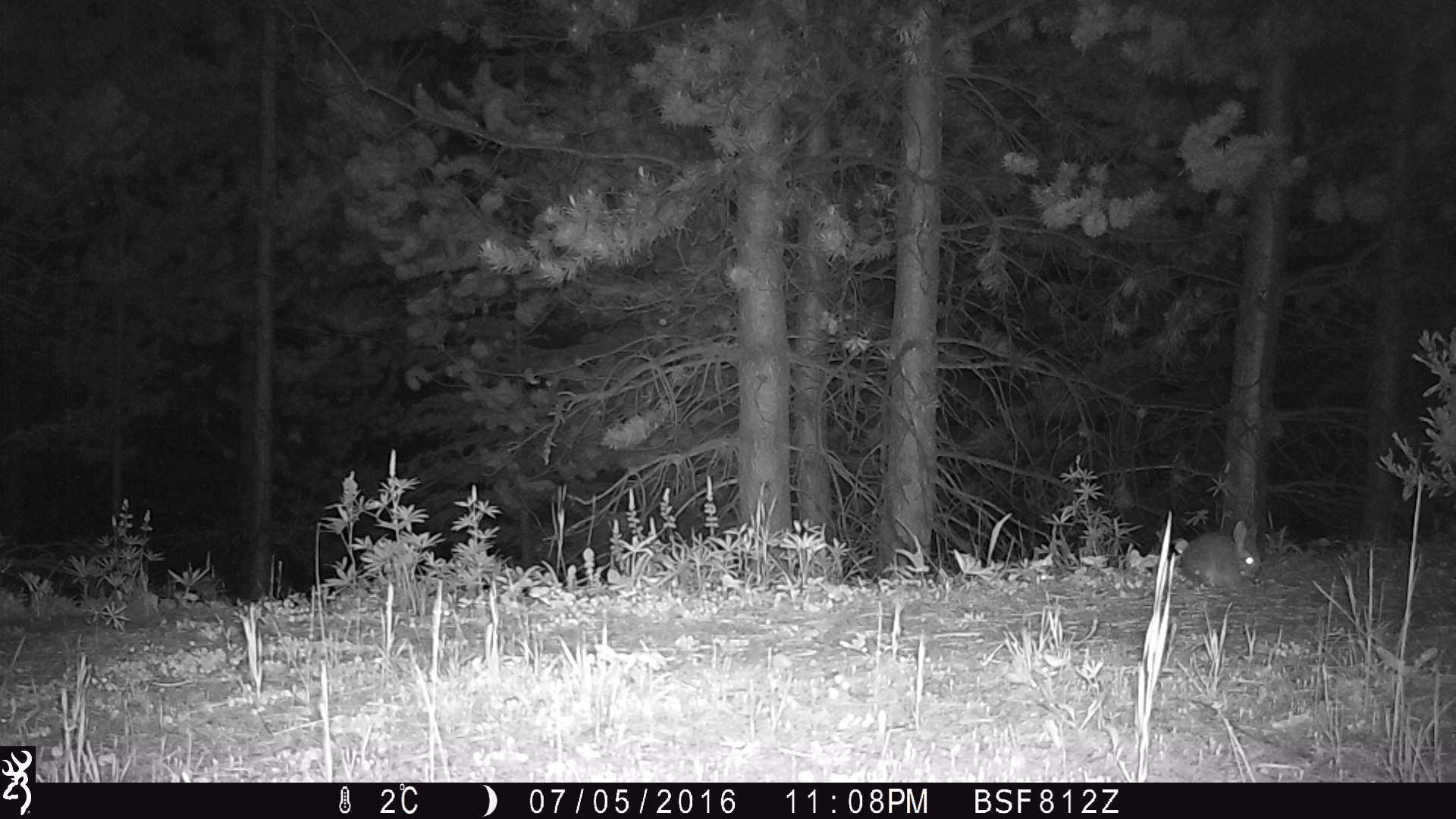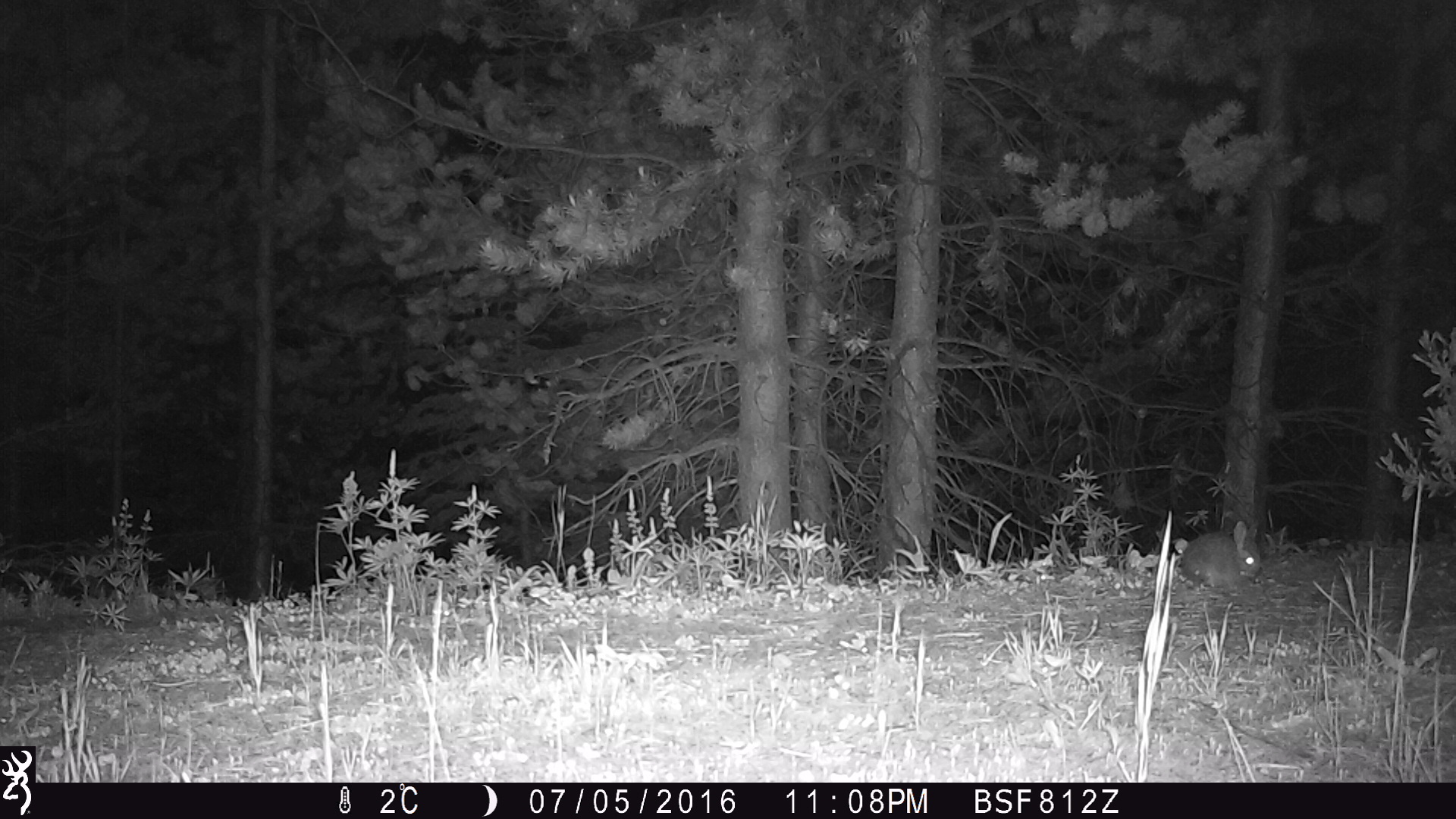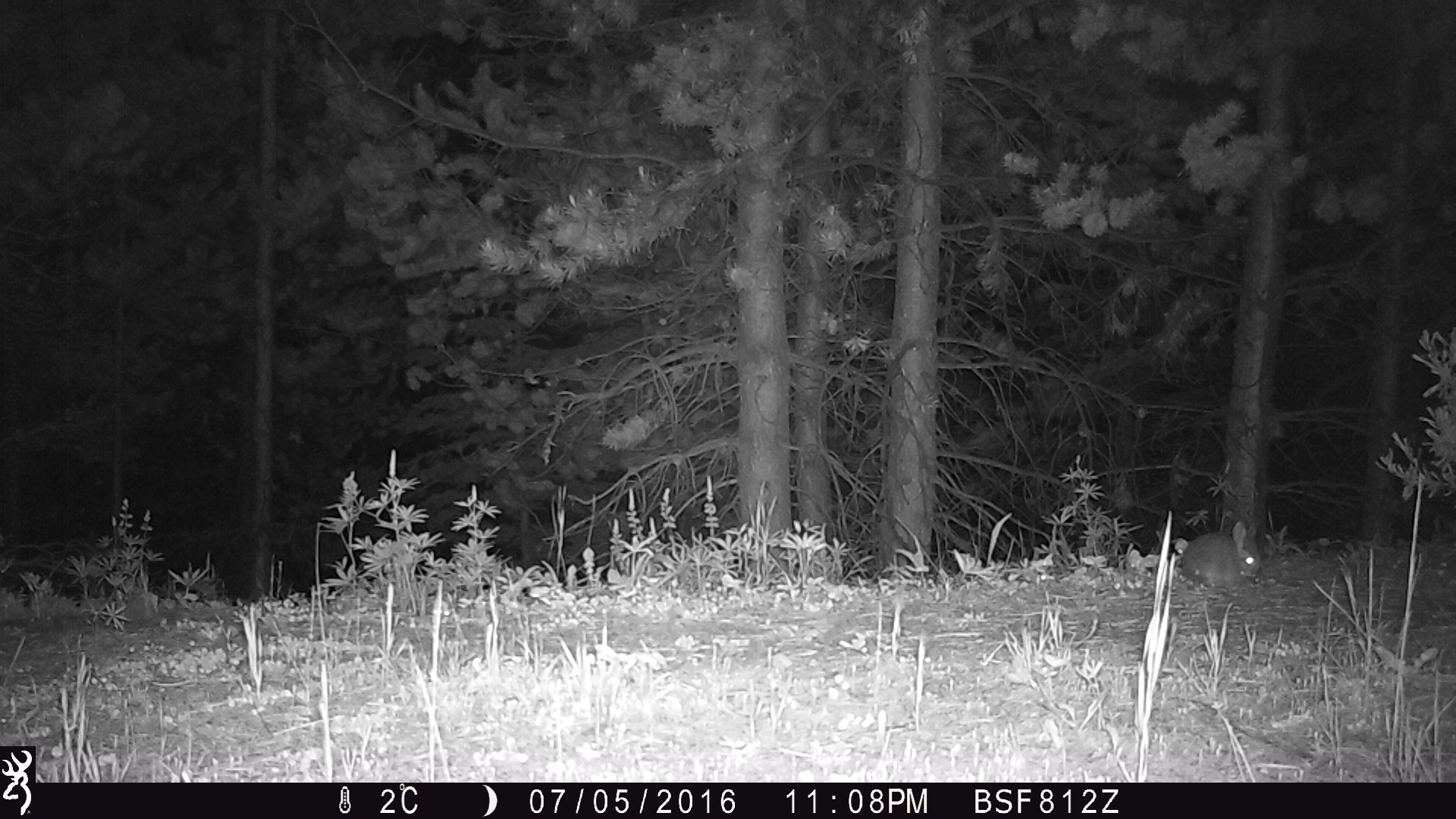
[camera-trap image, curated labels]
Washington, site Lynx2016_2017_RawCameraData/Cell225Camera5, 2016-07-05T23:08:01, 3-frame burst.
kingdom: Animalia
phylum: Chordata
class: Mammalia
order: Lagomorpha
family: Leporidae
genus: Lepus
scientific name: Lepus americanus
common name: snowshoe hare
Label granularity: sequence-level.